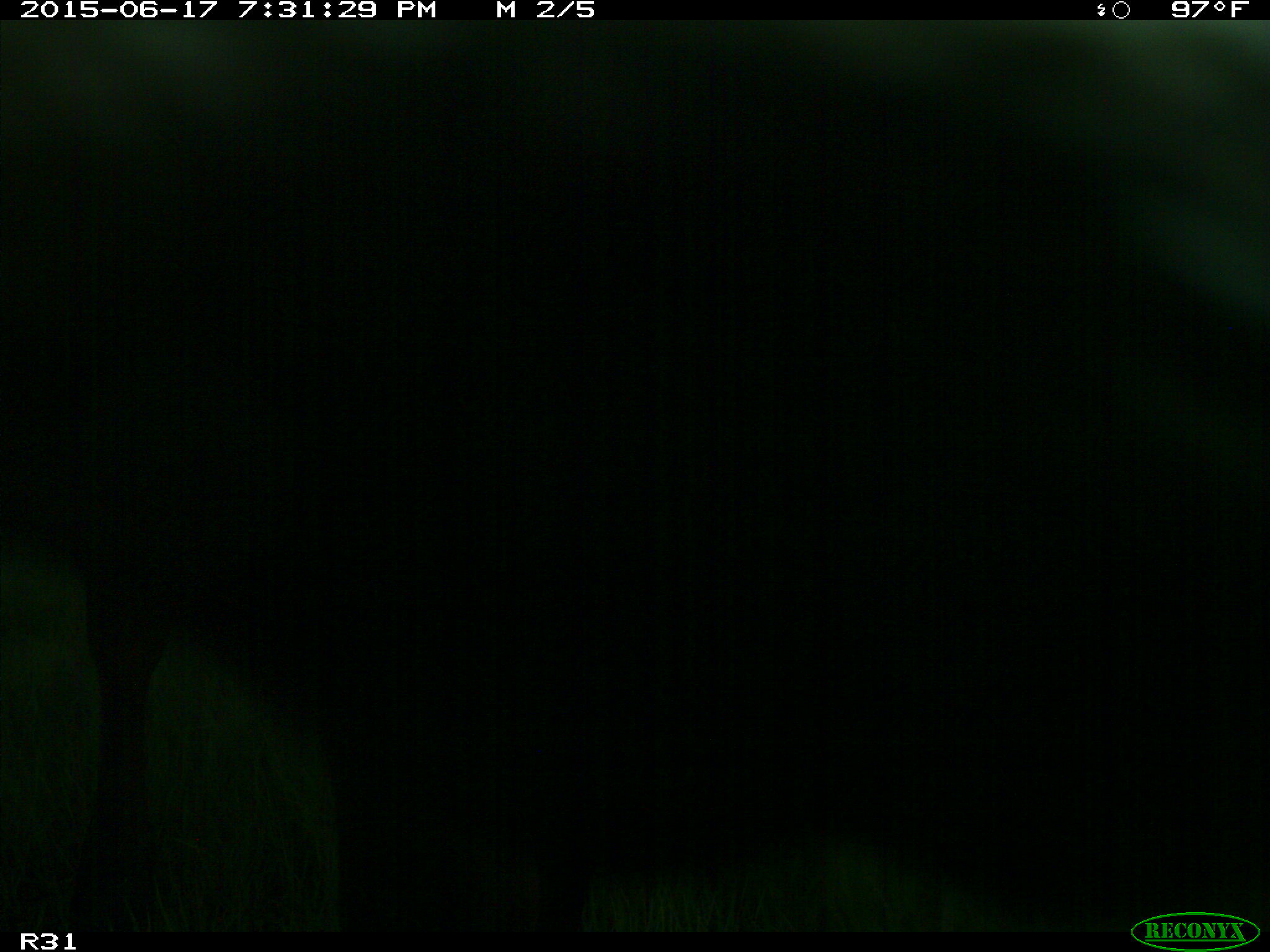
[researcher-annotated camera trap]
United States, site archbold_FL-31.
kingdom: Animalia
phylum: Chordata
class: Mammalia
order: Artiodactyla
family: Bovidae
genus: Bos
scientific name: Bos taurus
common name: domestic cow